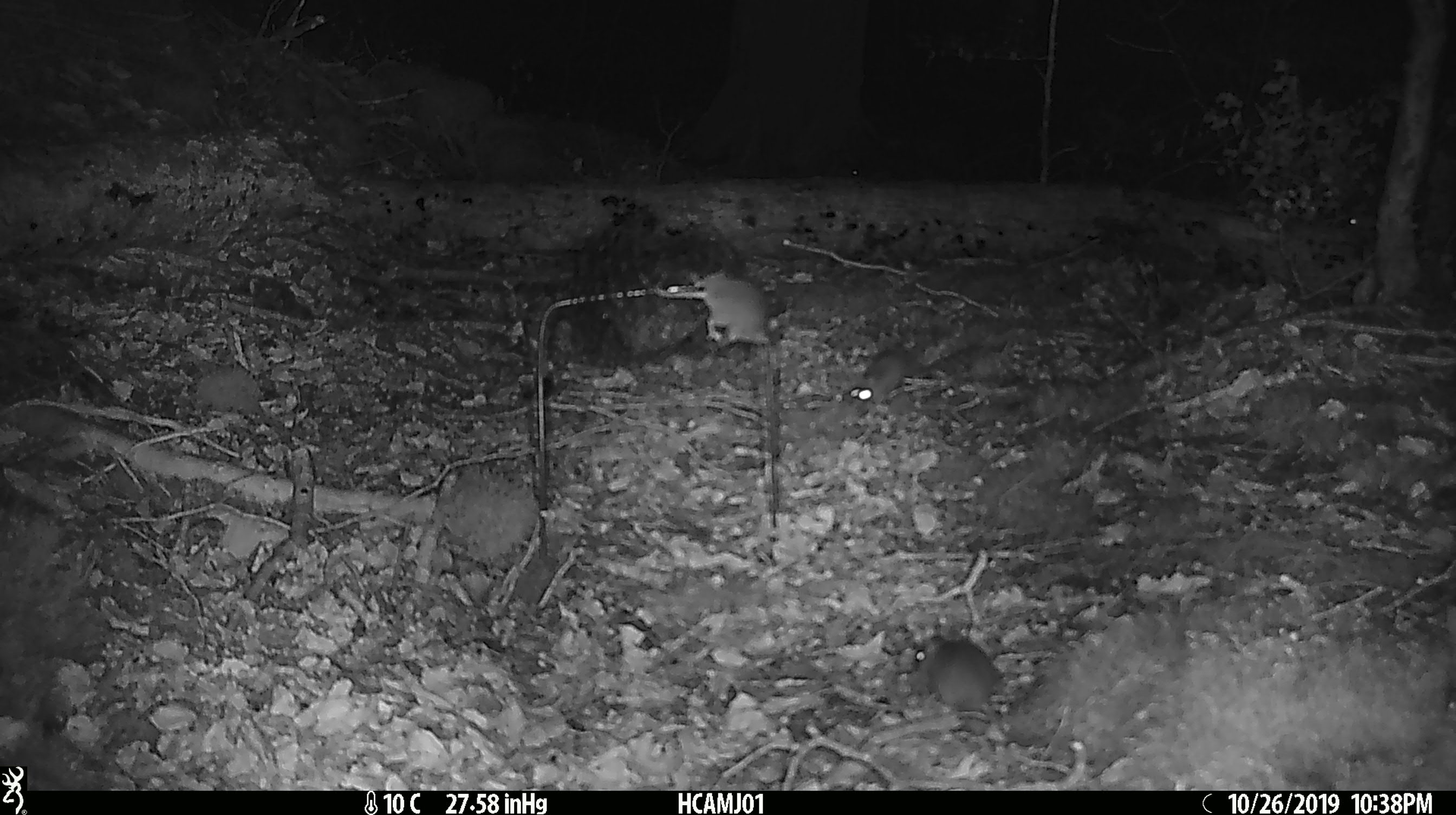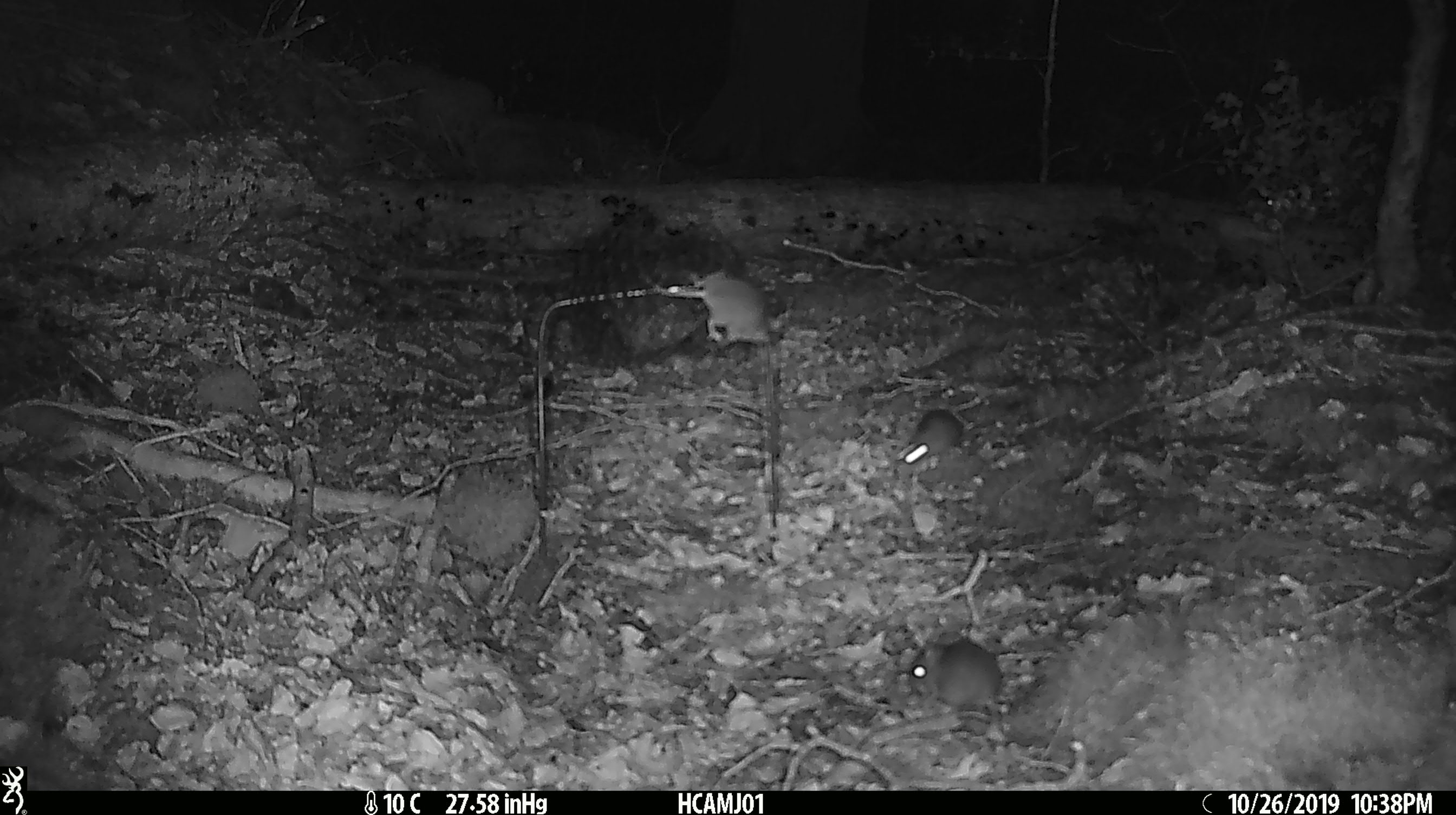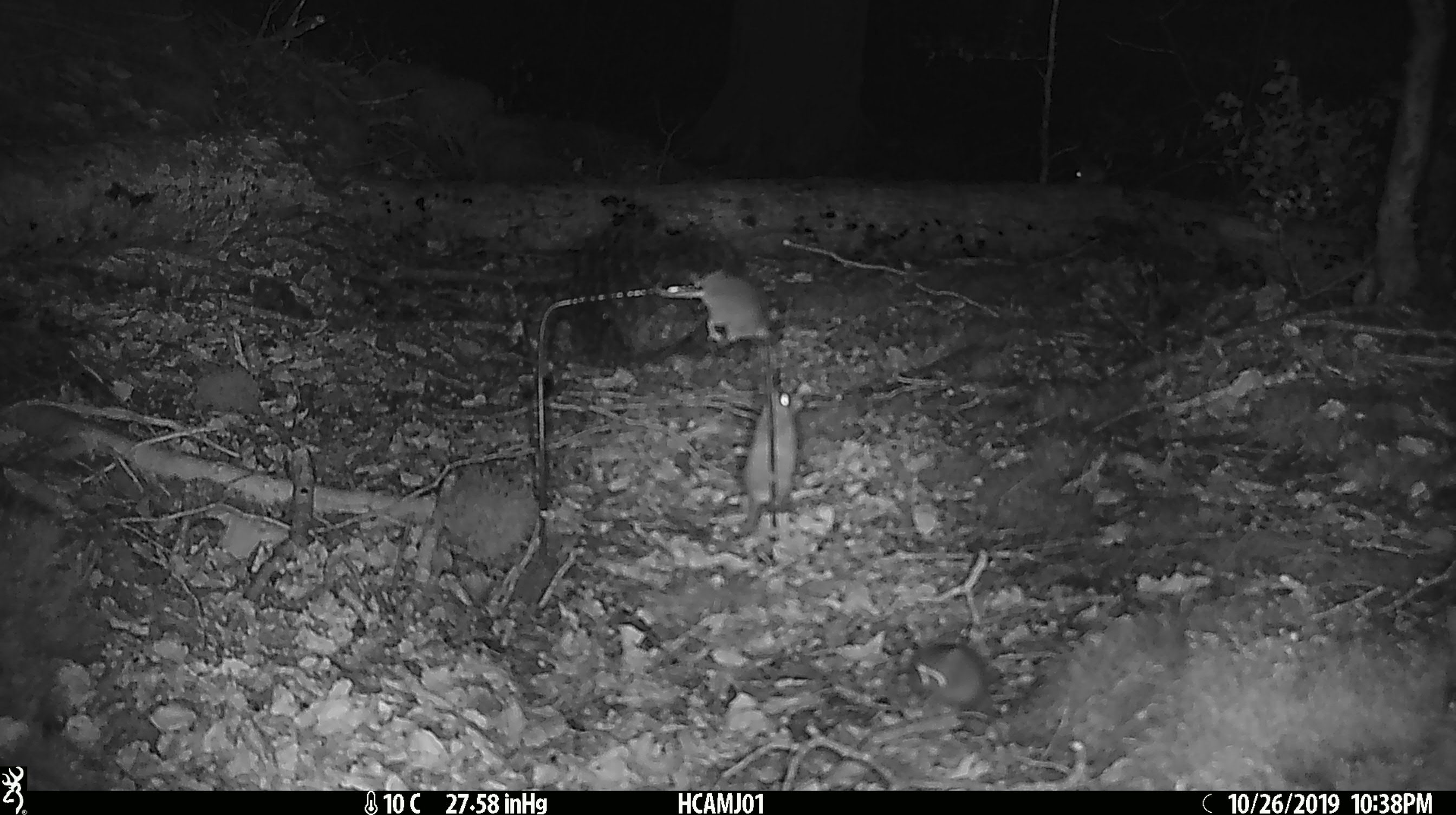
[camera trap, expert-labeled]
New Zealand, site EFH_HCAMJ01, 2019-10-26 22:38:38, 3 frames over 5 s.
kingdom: Animalia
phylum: Chordata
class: Mammalia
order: Rodentia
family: Muridae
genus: Mus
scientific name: Mus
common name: mouse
Mouse (Mus).